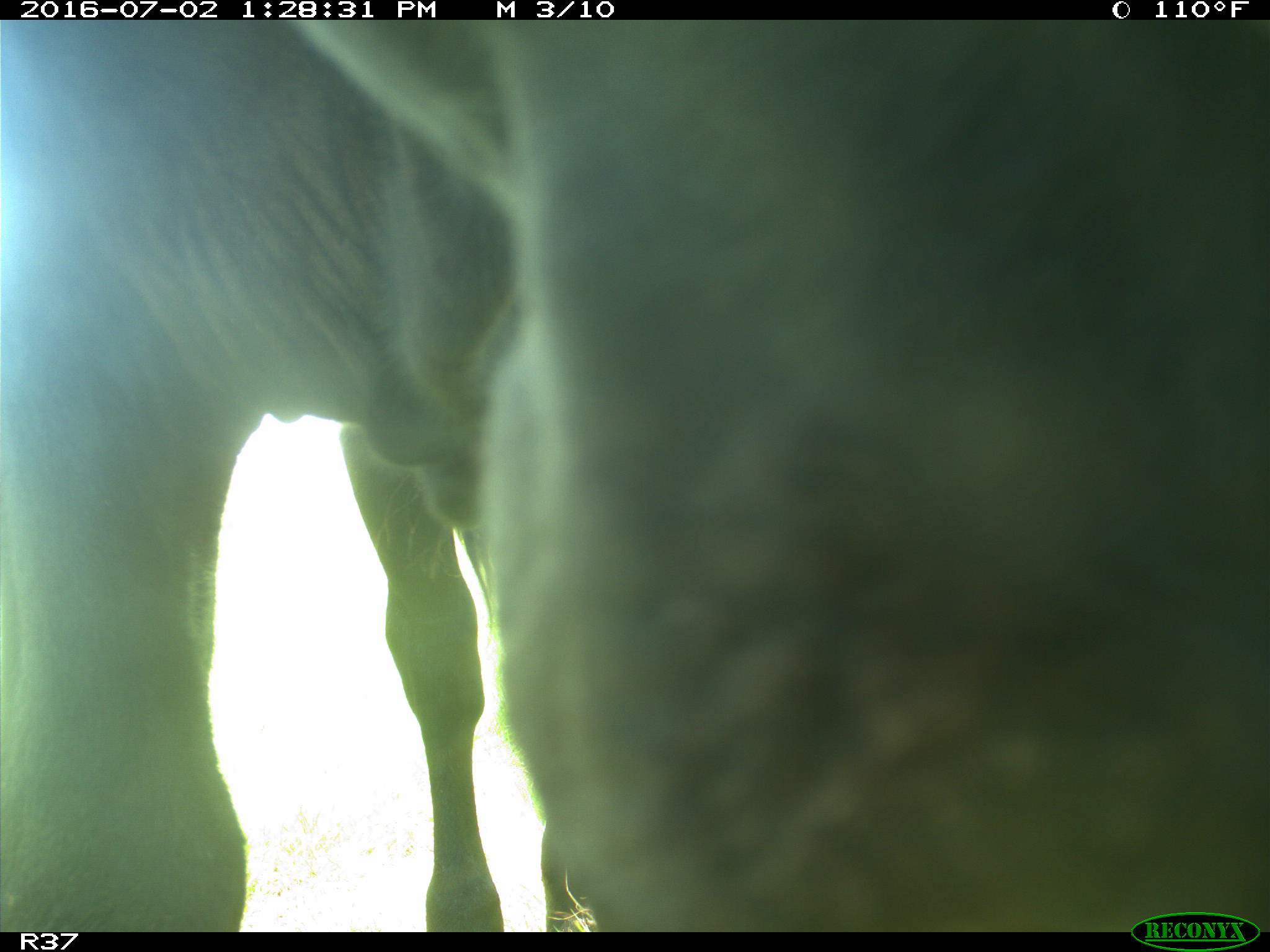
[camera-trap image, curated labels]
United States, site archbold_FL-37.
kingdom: Animalia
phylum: Chordata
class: Mammalia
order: Artiodactyla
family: Bovidae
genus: Bos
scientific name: Bos taurus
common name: domestic cow